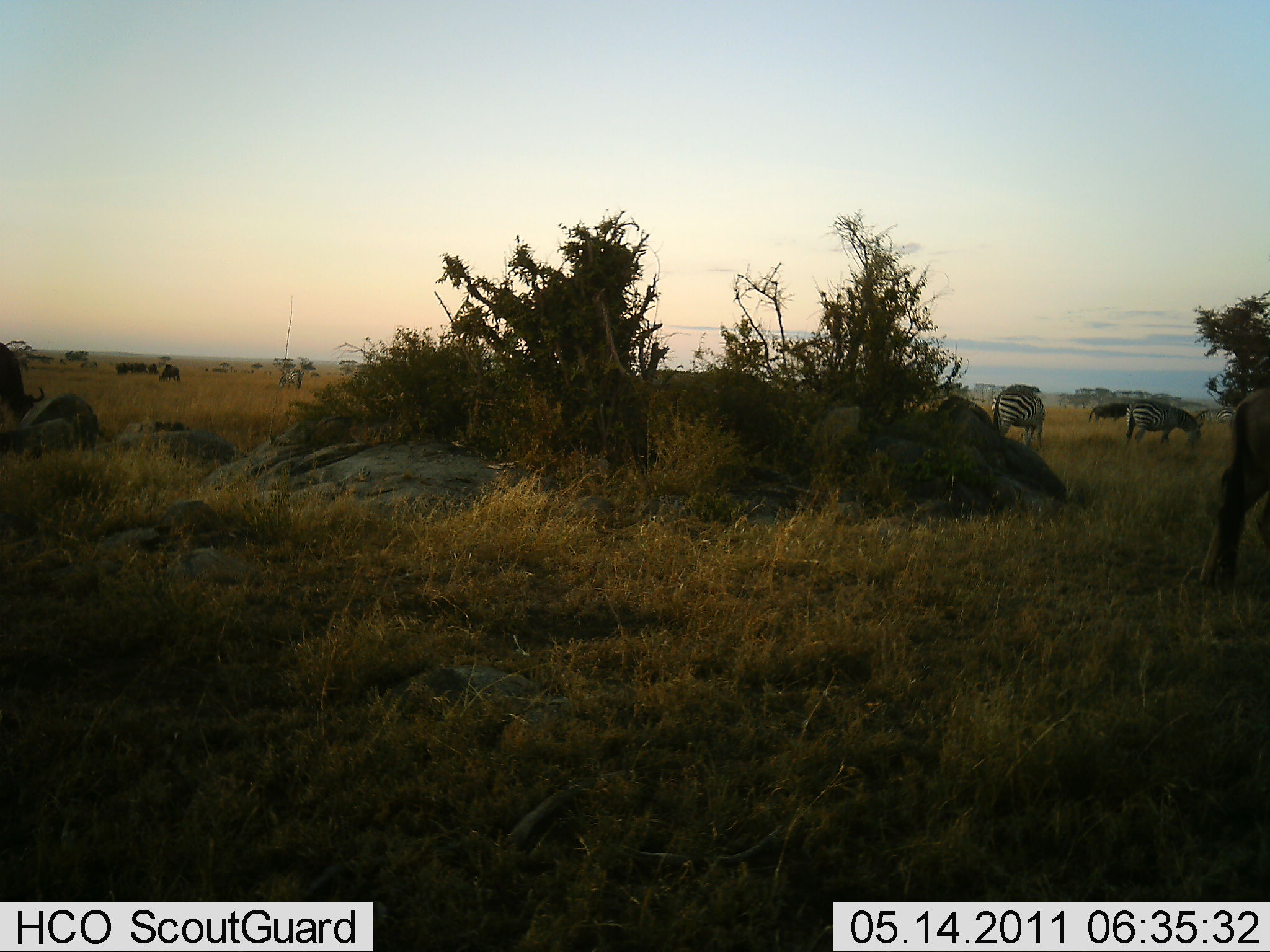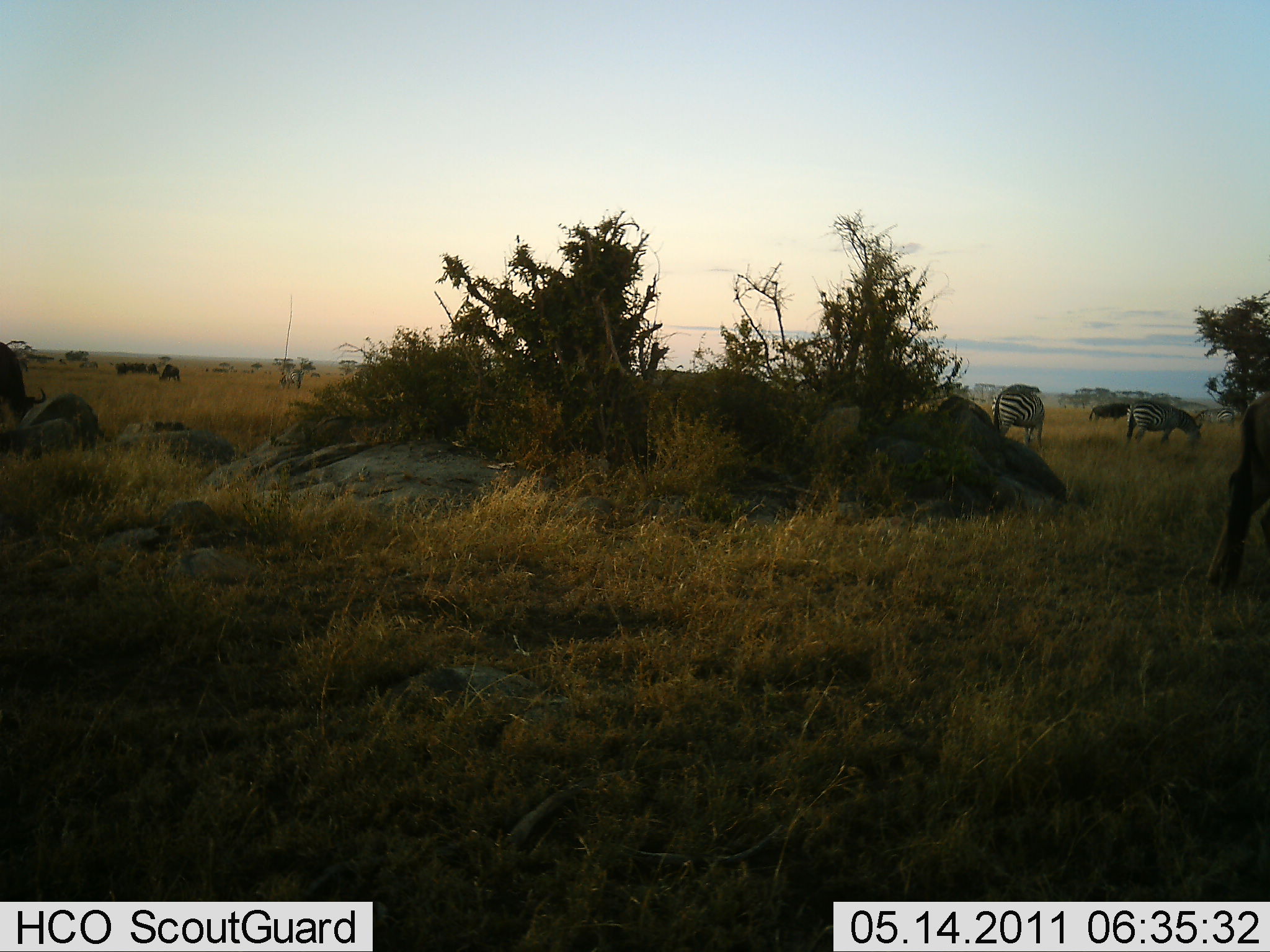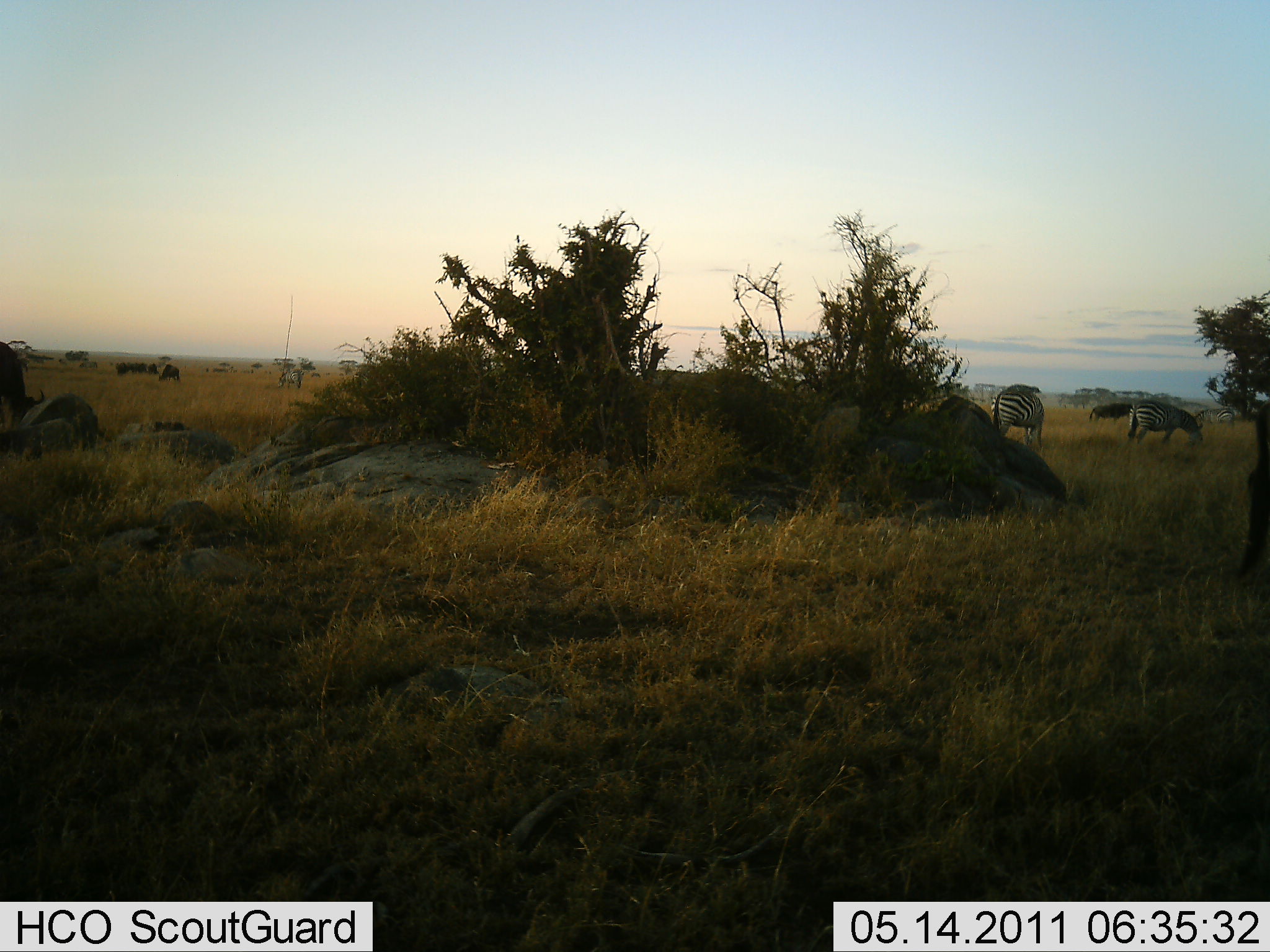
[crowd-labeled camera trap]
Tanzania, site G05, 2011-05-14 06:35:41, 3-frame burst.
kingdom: Animalia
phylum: Chordata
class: Mammalia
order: Artiodactyla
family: Bovidae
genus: Connochaetes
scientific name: Connochaetes taurinus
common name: blue wildebeest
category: wildebeest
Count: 5.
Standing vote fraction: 18%.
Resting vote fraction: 9%.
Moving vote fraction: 45%.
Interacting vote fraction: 0%.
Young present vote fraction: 0%.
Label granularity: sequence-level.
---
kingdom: Animalia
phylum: Chordata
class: Mammalia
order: Perissodactyla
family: Equidae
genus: Equus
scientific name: Equus quagga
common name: plains zebra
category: zebra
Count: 2.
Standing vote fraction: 48%.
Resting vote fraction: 4%.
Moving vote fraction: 4%.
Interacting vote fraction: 0%.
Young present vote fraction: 0%.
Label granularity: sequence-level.